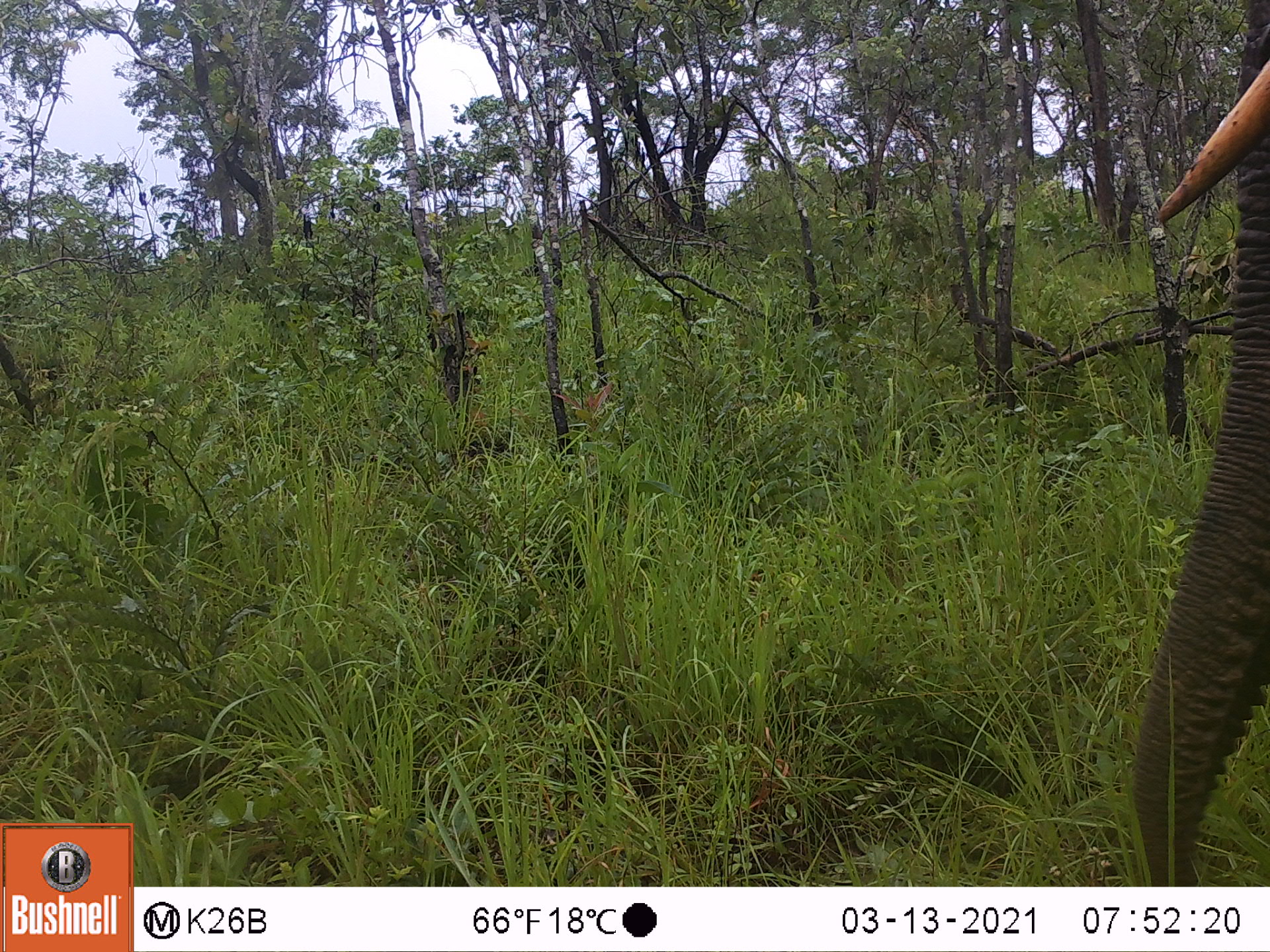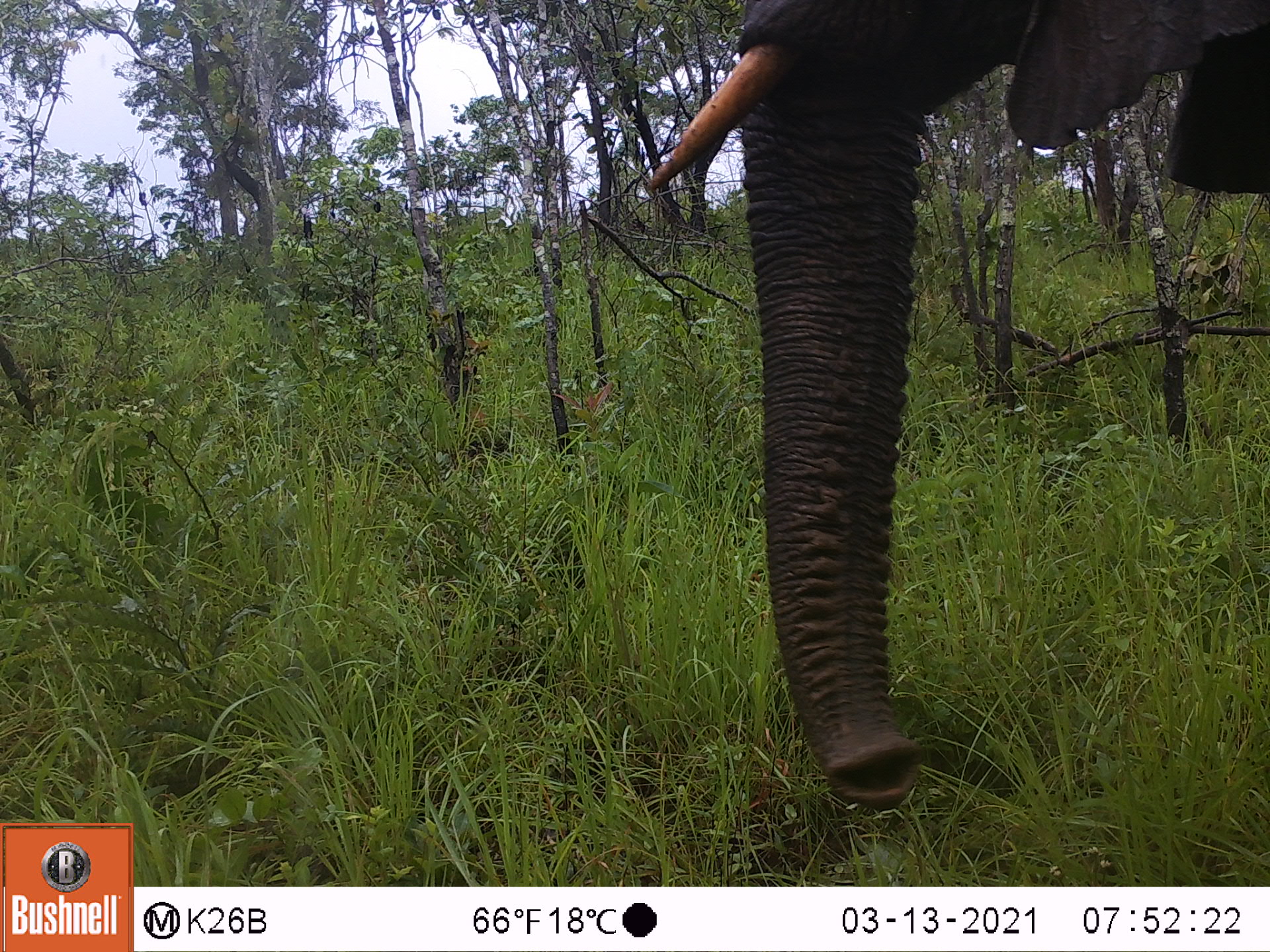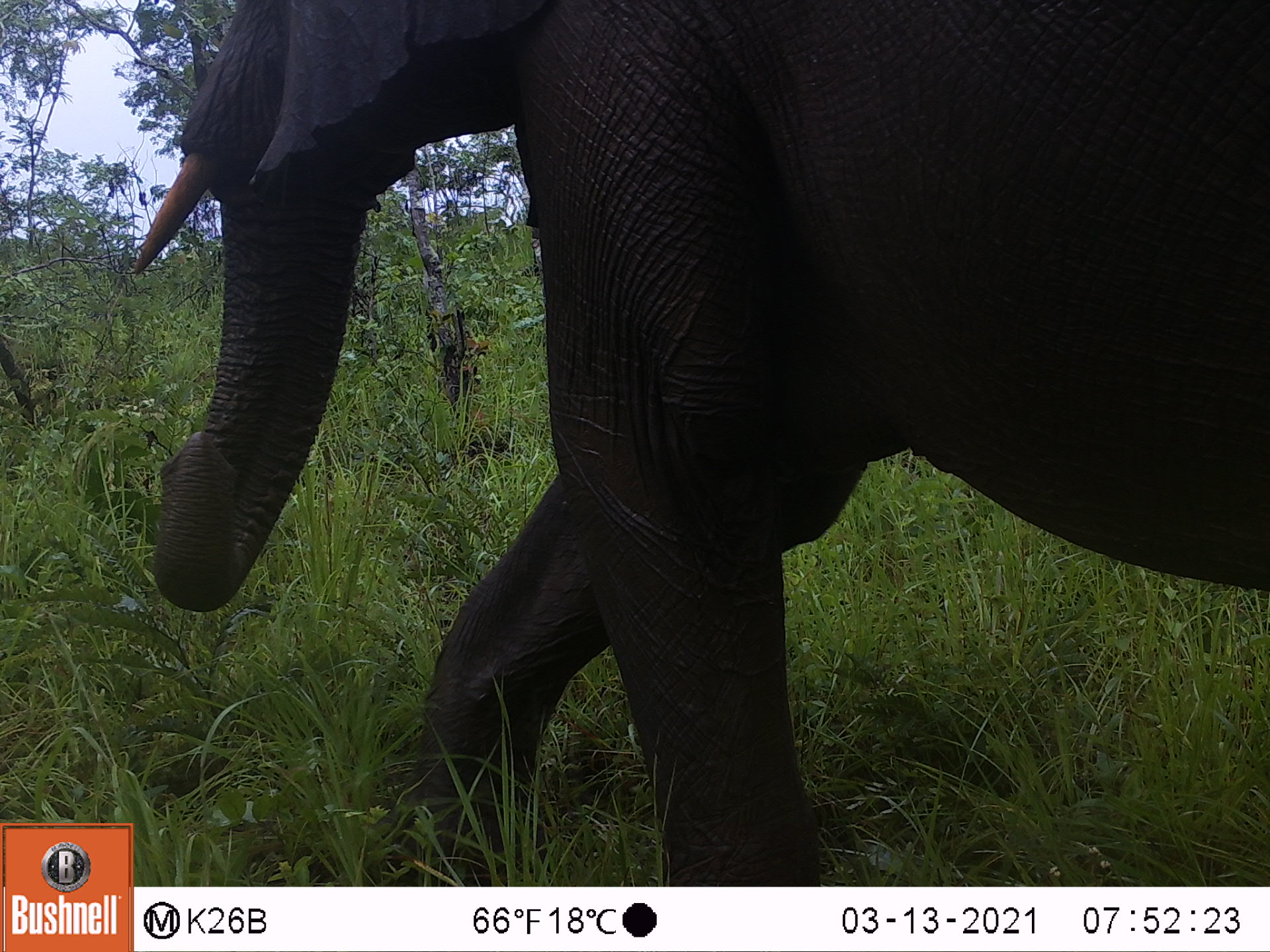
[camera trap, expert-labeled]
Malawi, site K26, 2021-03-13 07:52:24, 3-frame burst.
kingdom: Animalia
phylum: Chordata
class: Mammalia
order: Proboscidea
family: Elephantidae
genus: Loxodonta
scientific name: Loxodonta africana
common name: african savanna elephant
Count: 1.